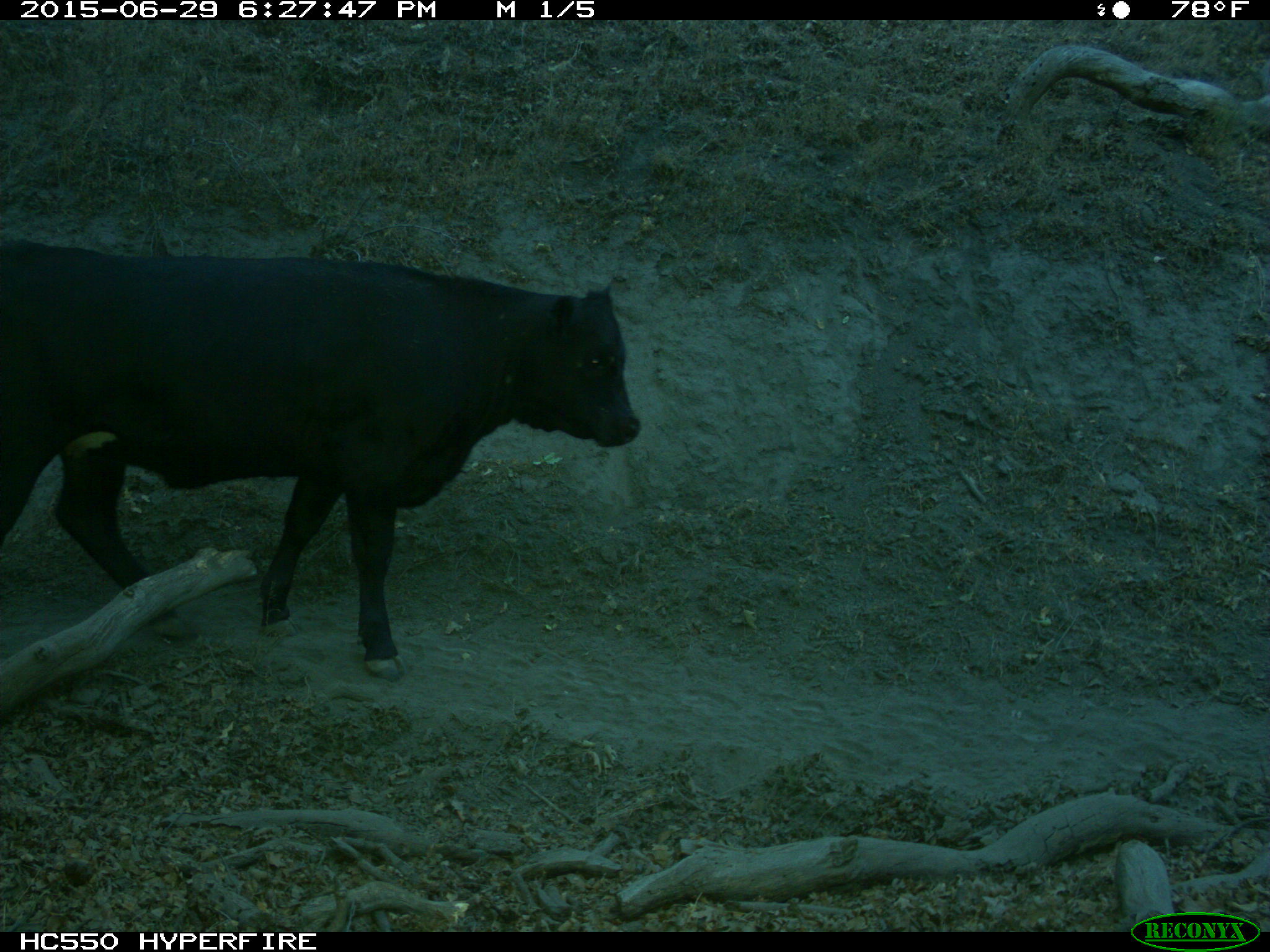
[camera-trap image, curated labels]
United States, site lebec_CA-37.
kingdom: Animalia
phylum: Chordata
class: Mammalia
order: Artiodactyla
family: Bovidae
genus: Bos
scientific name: Bos taurus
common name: domestic cow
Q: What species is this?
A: Bos taurus (domestic cow).